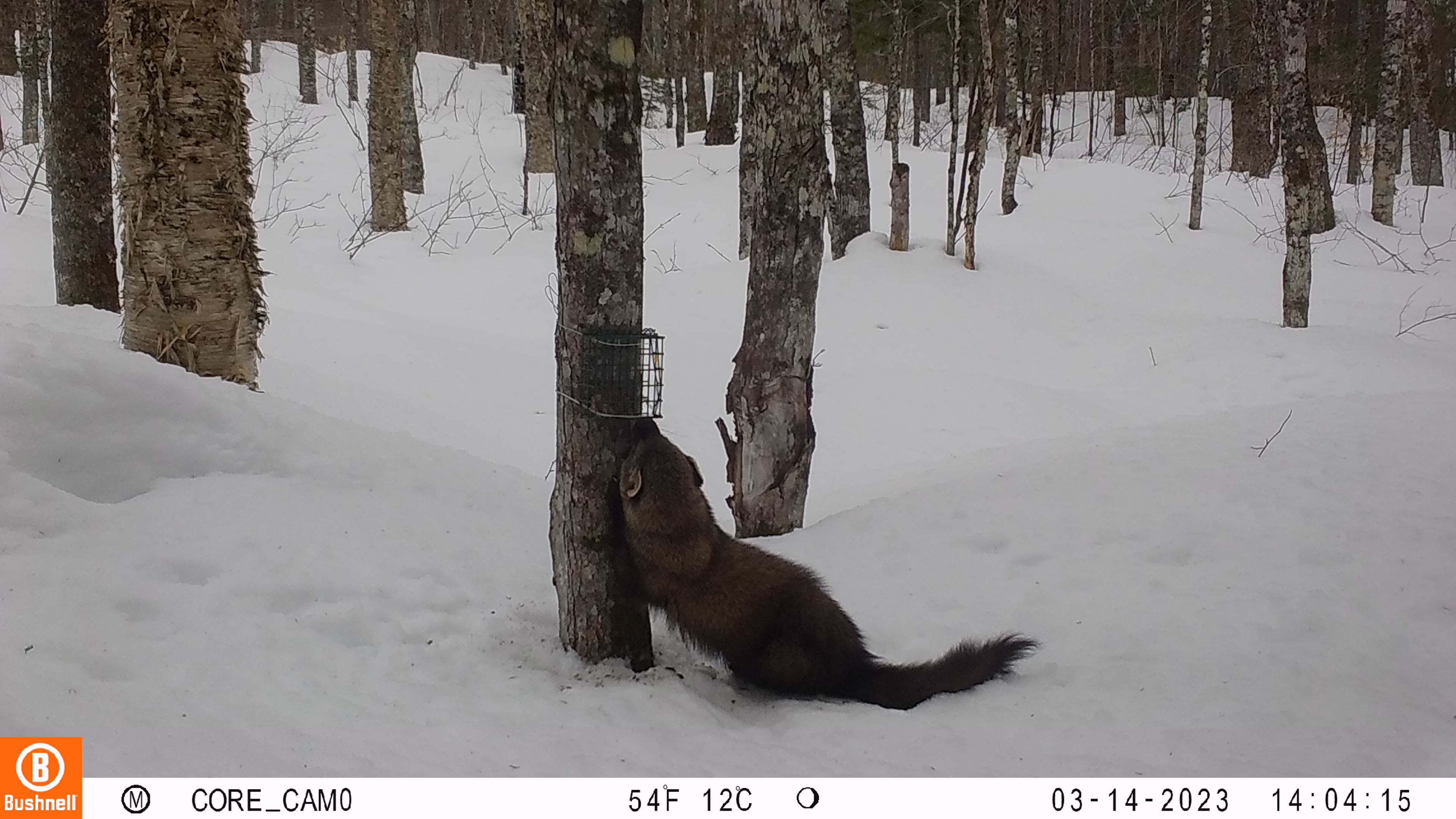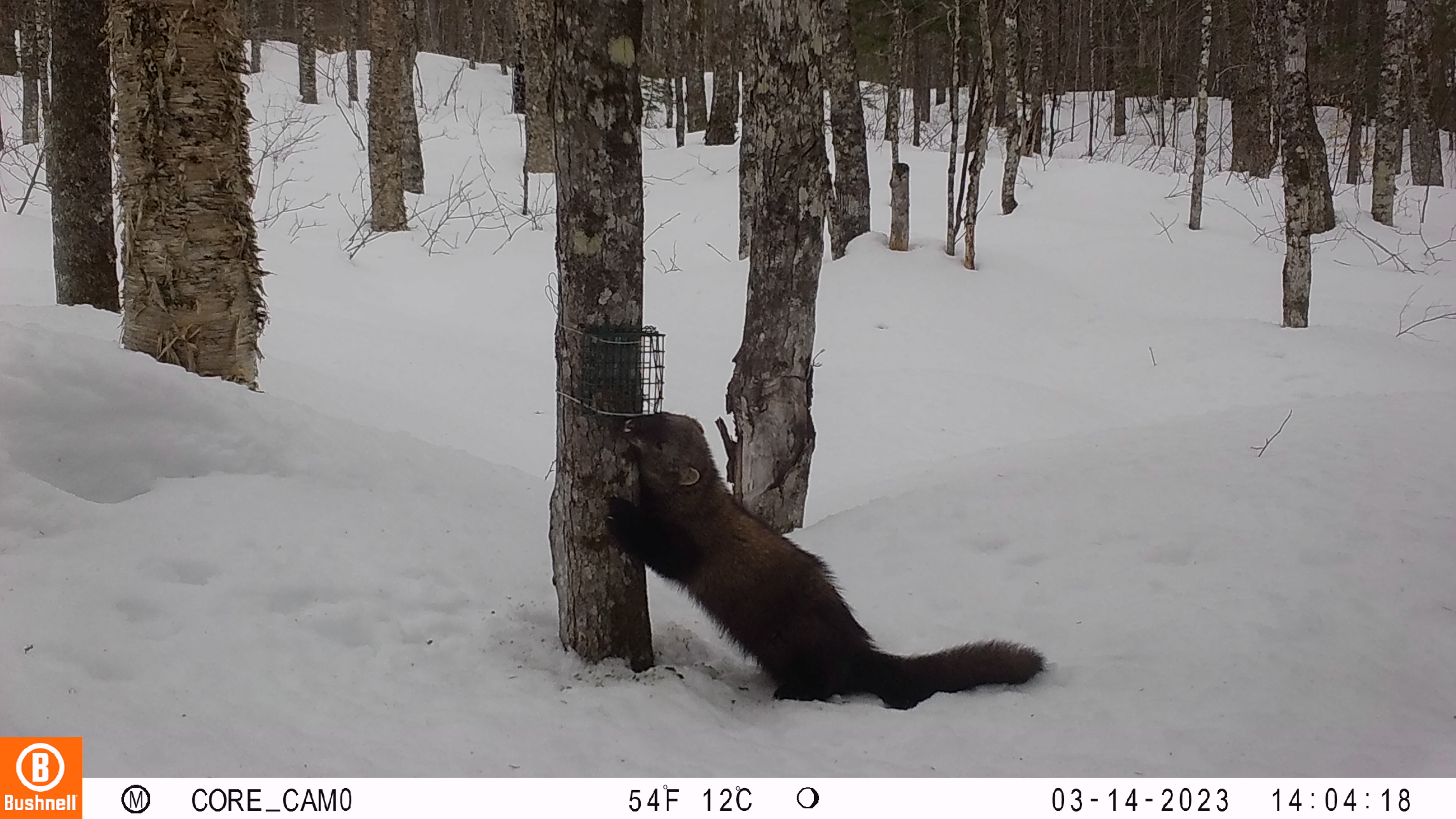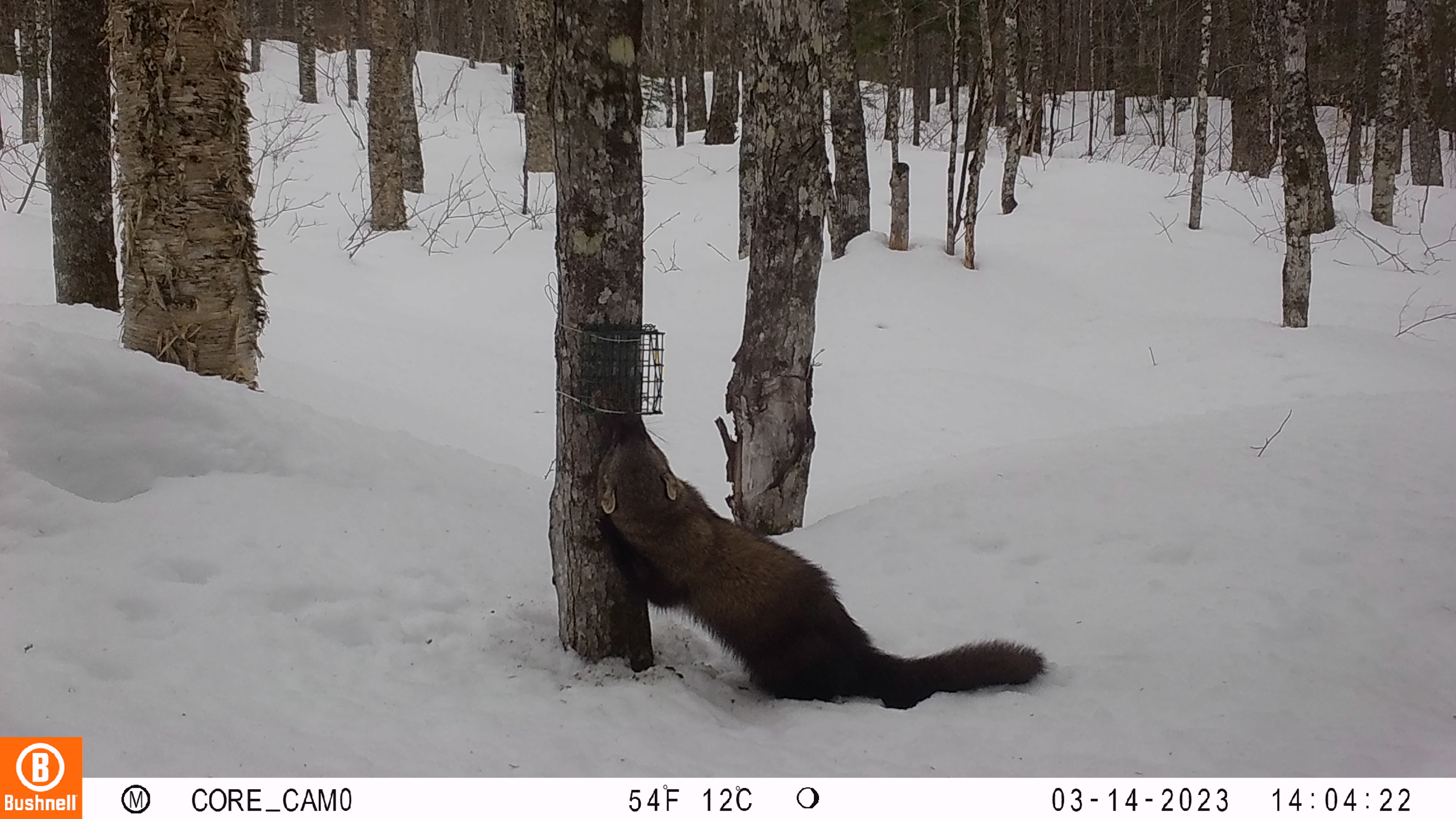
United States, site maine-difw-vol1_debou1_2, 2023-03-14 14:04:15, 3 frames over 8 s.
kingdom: Animalia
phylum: Chordata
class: Mammalia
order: Carnivora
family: Mustelidae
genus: Pekania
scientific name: Pekania pennanti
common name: fisher